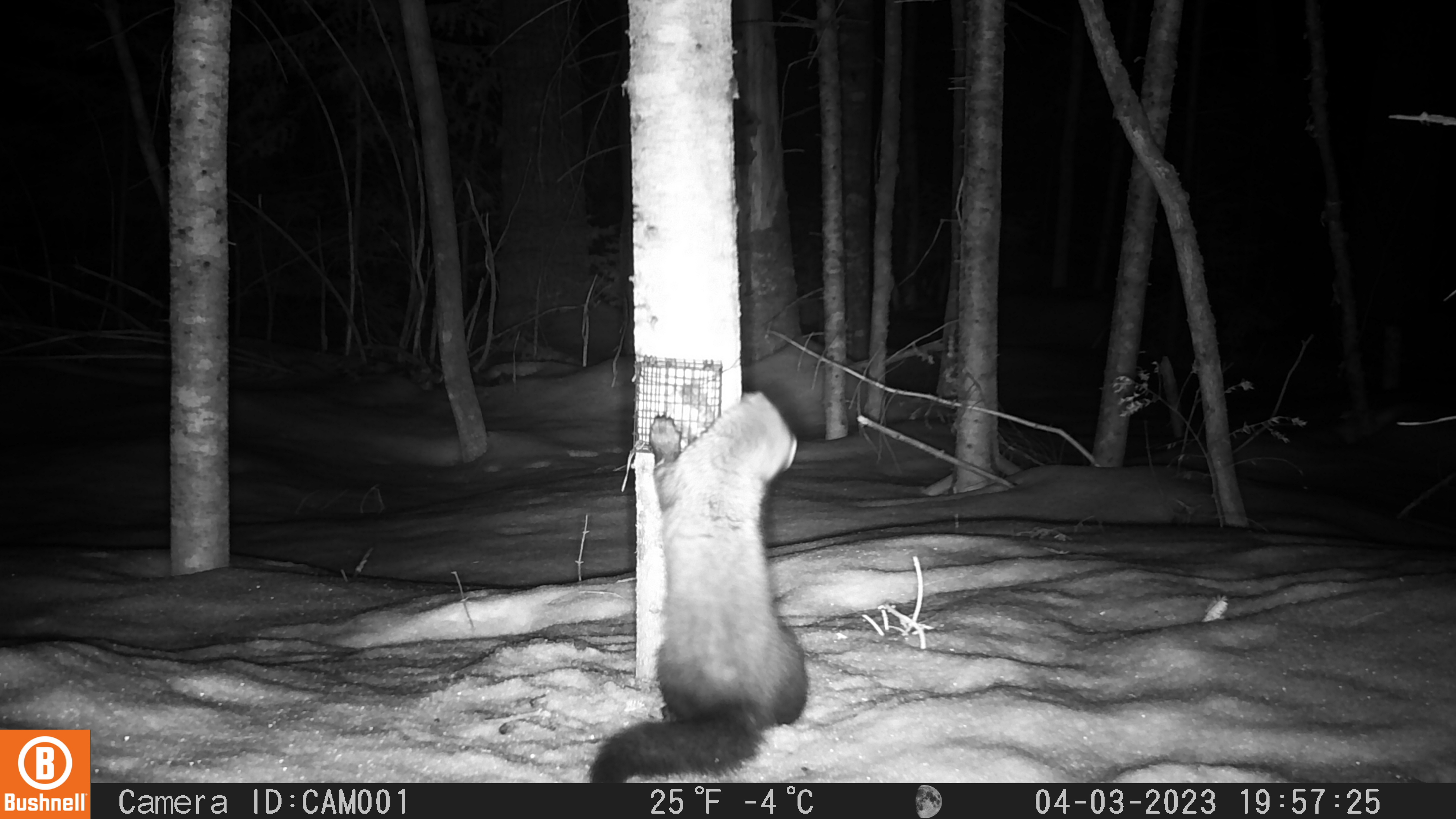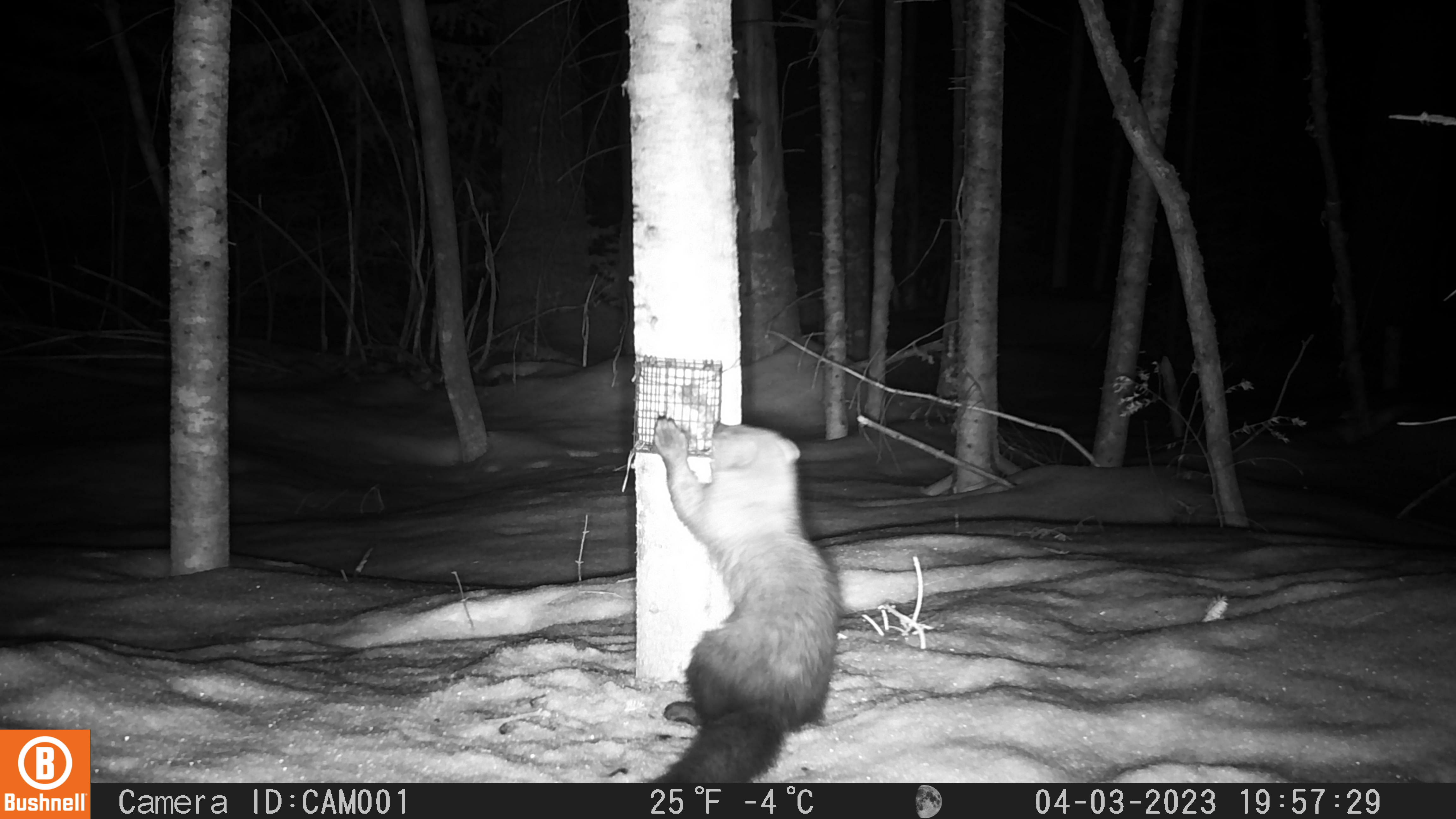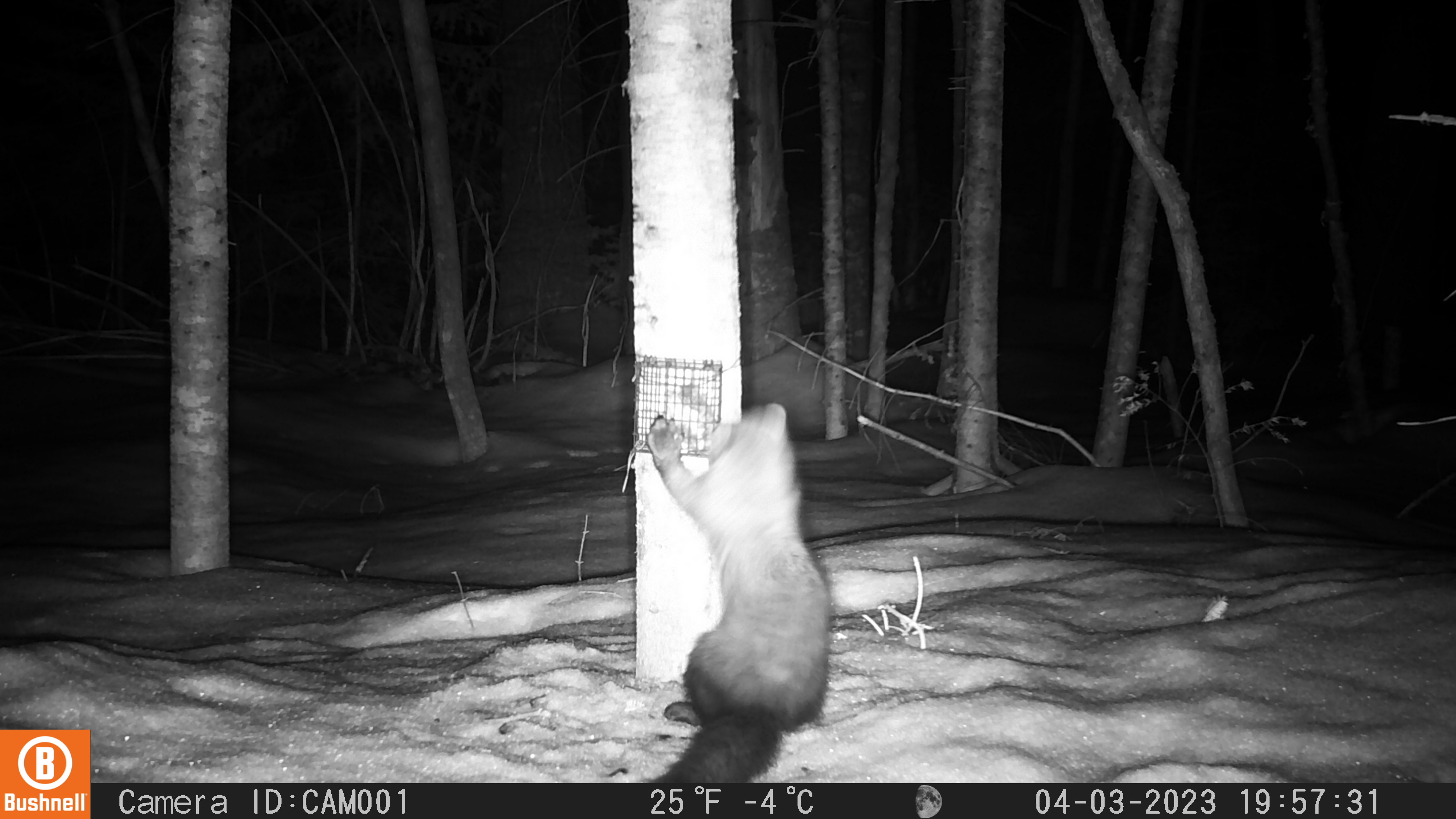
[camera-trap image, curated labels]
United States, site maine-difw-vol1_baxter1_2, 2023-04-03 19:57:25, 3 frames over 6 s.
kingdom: Animalia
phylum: Chordata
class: Mammalia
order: Carnivora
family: Mustelidae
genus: Pekania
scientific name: Pekania pennanti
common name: fisher